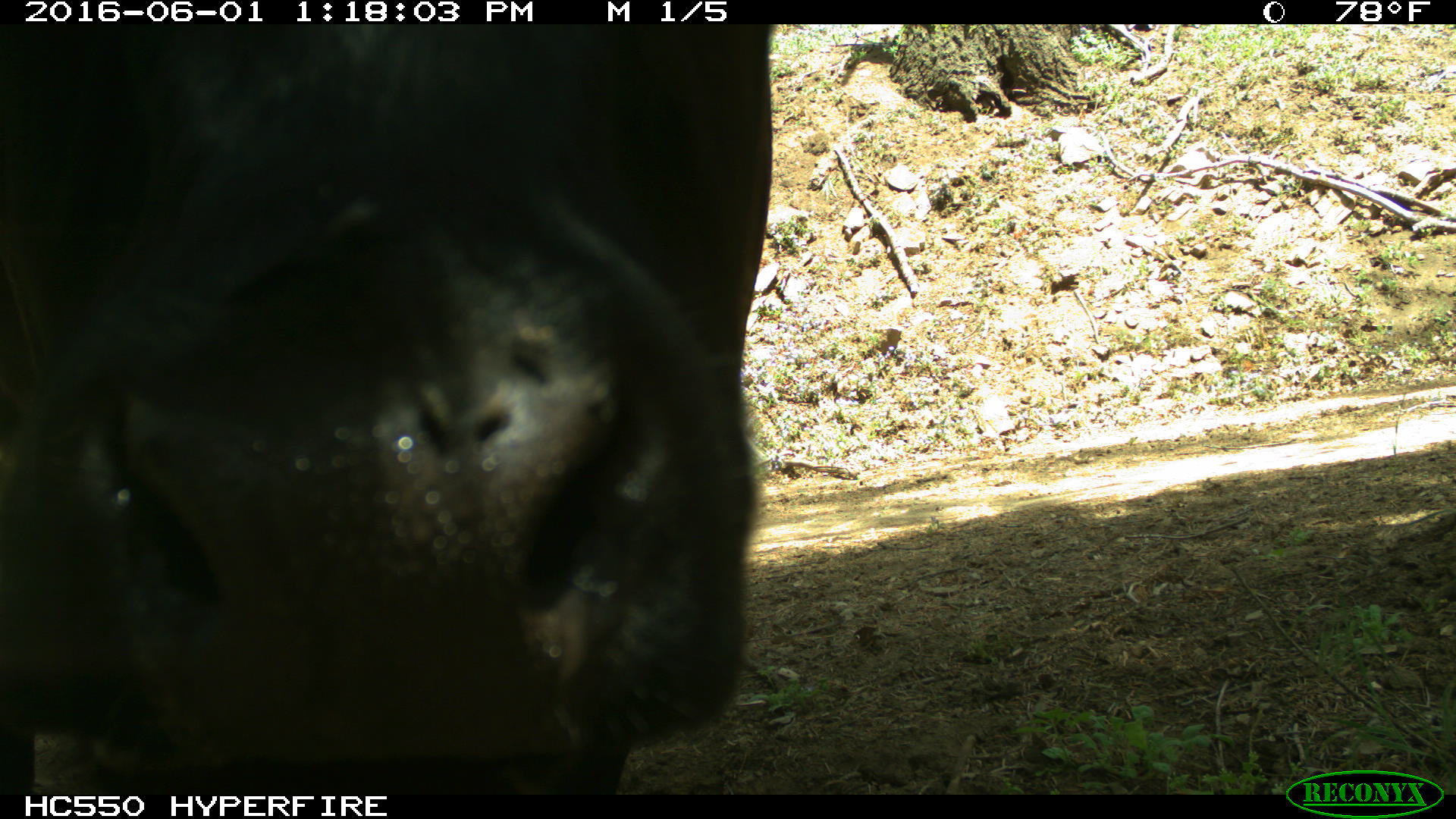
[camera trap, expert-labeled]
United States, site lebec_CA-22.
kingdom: Animalia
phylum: Chordata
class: Mammalia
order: Artiodactyla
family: Bovidae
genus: Bos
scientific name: Bos taurus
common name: domestic cow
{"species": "Bos taurus (domestic cow)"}